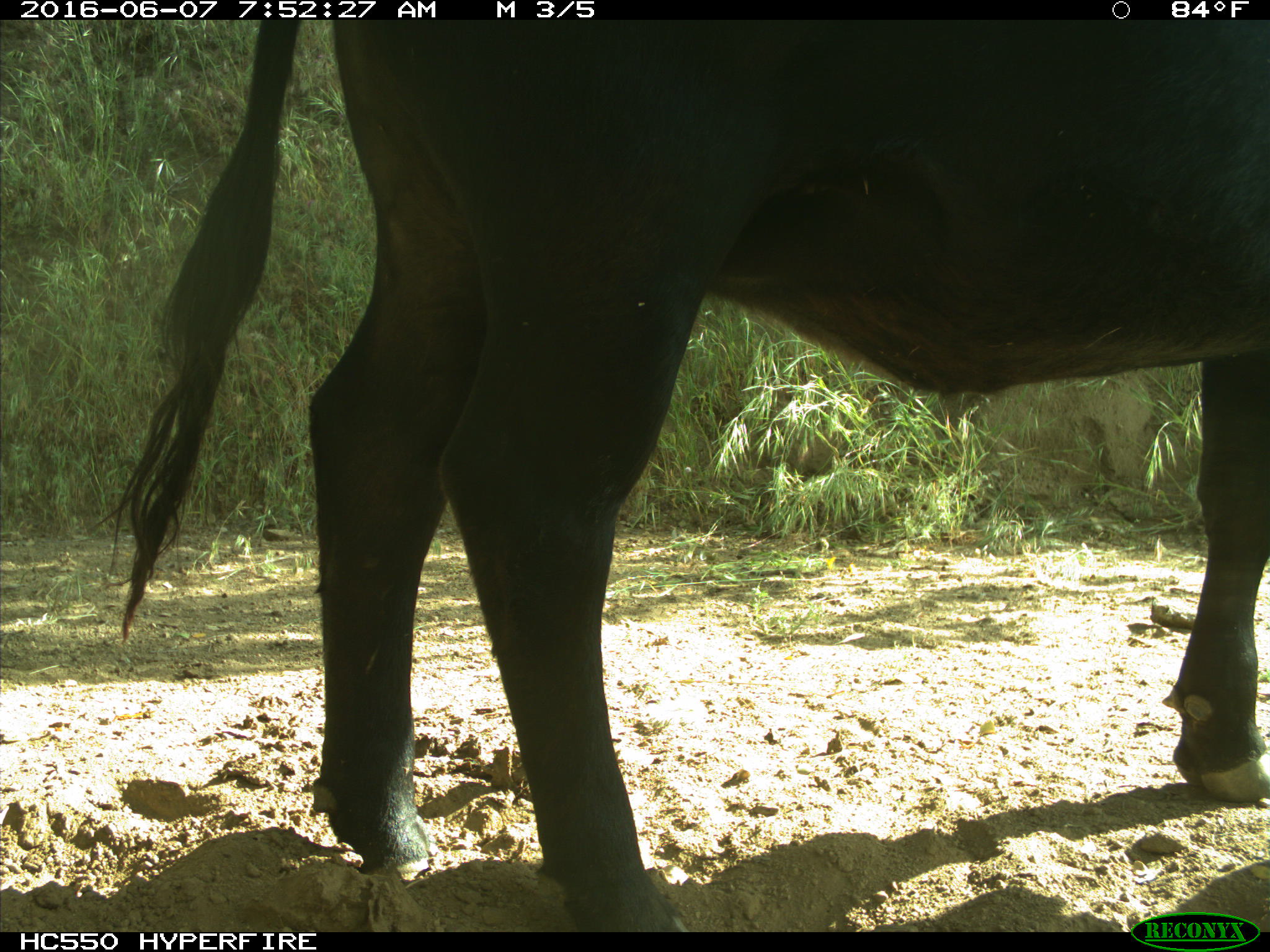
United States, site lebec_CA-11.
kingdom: Animalia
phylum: Chordata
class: Mammalia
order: Artiodactyla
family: Bovidae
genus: Bos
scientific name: Bos taurus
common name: domestic cow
Bos taurus (domestic cow).